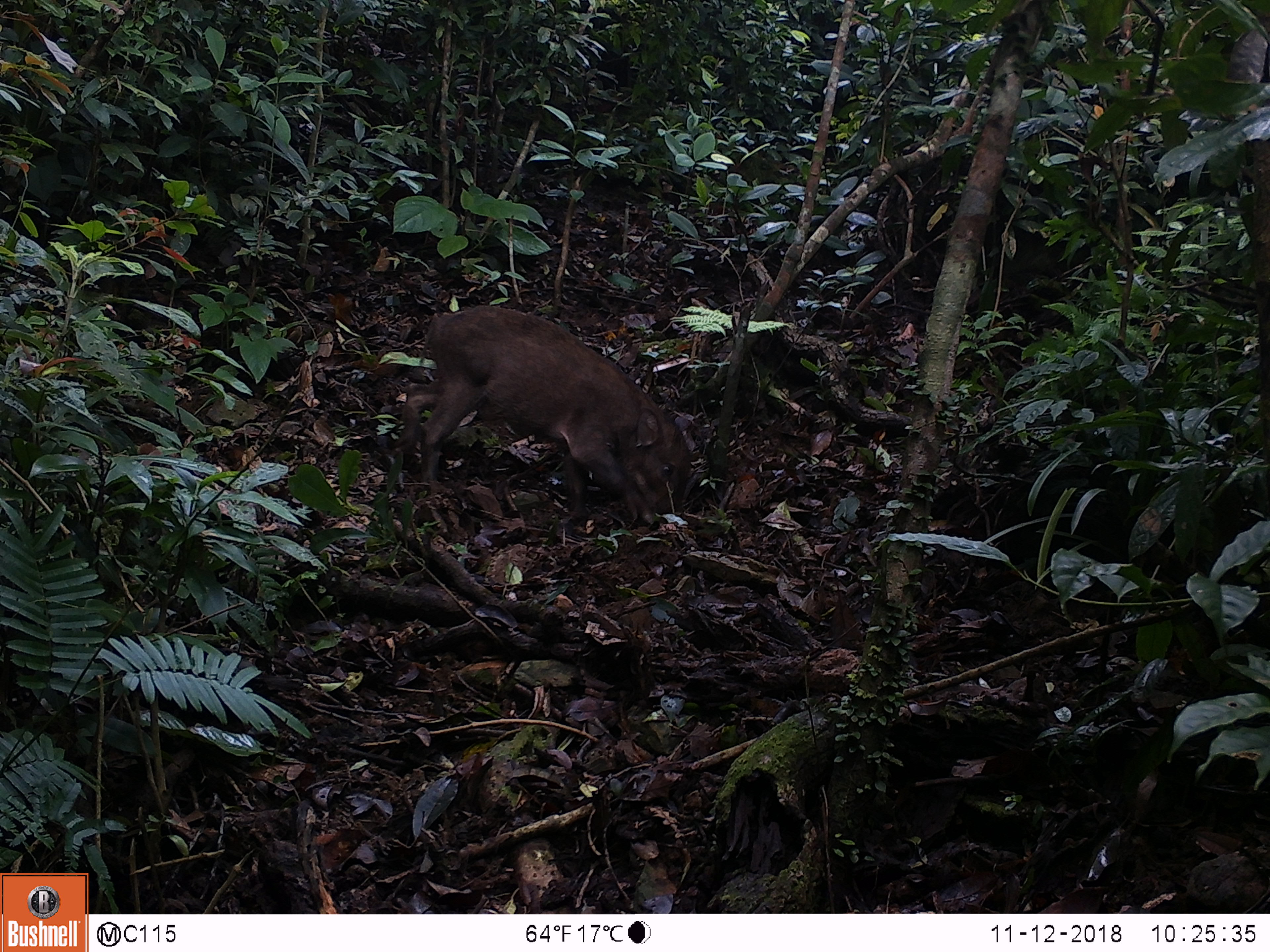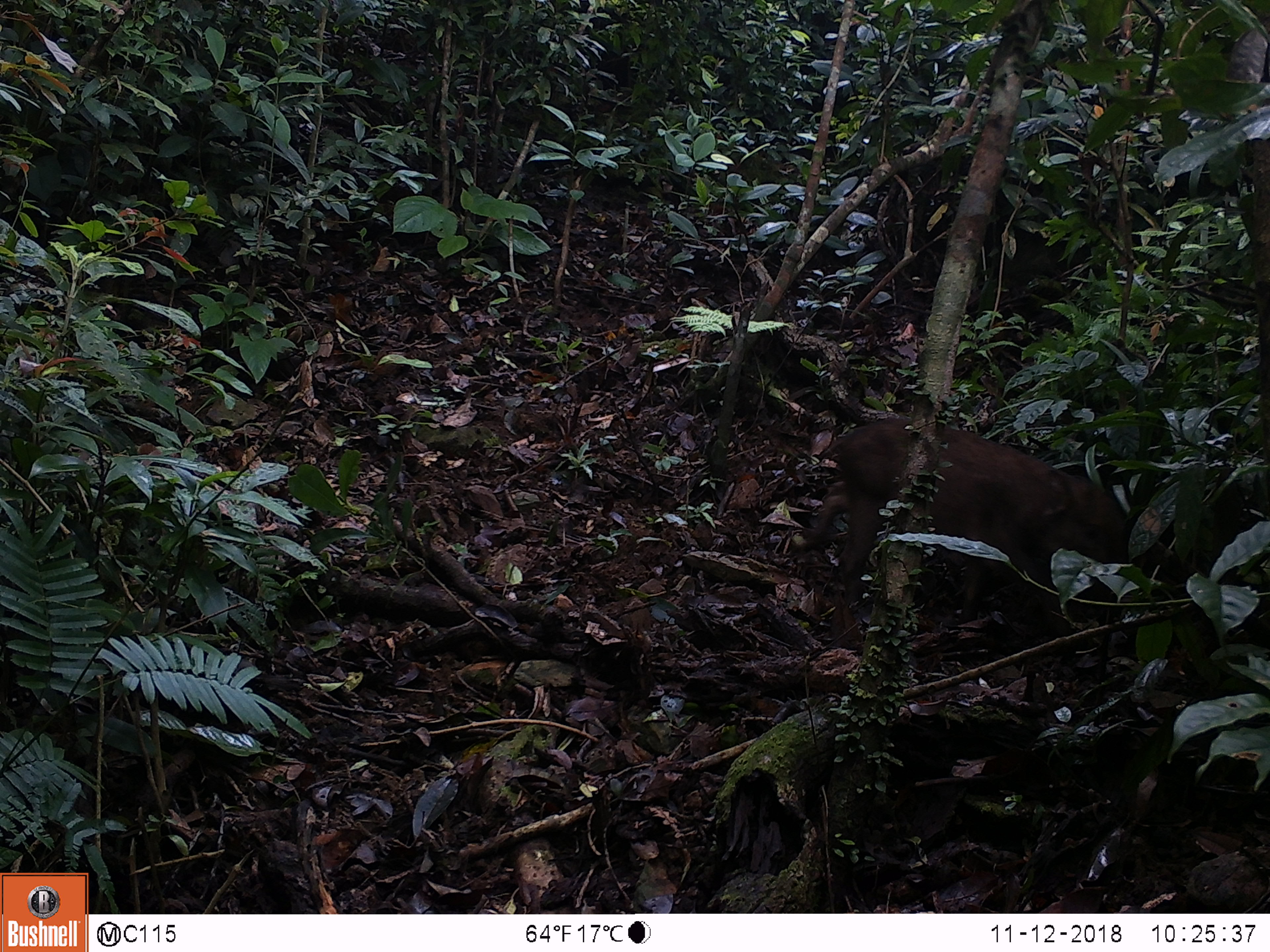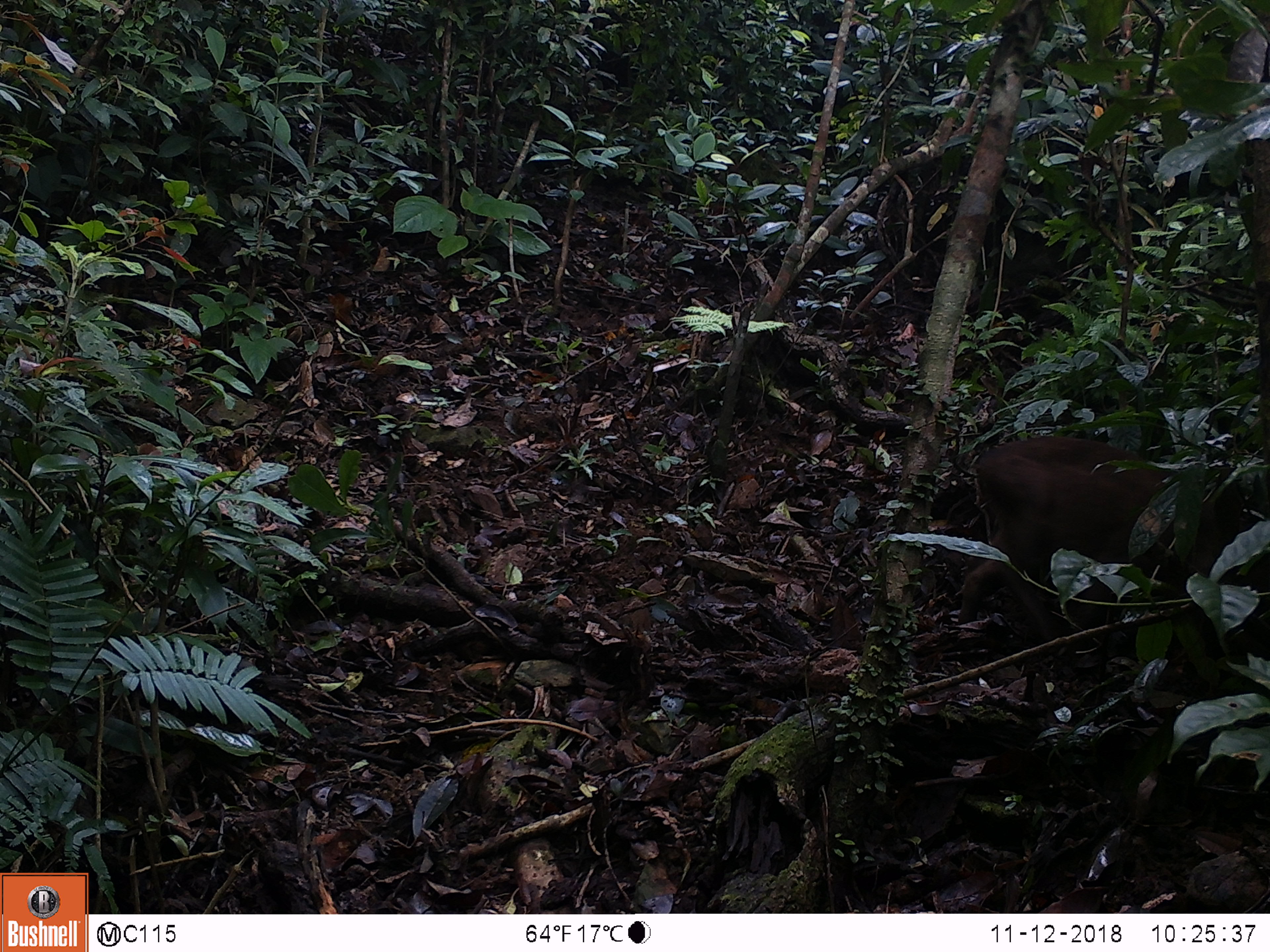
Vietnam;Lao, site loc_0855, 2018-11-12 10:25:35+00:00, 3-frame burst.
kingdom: Animalia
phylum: Chordata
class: Mammalia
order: Artiodactyla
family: Suidae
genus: Sus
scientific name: Sus scrofa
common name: eurasian wild pig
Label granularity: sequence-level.